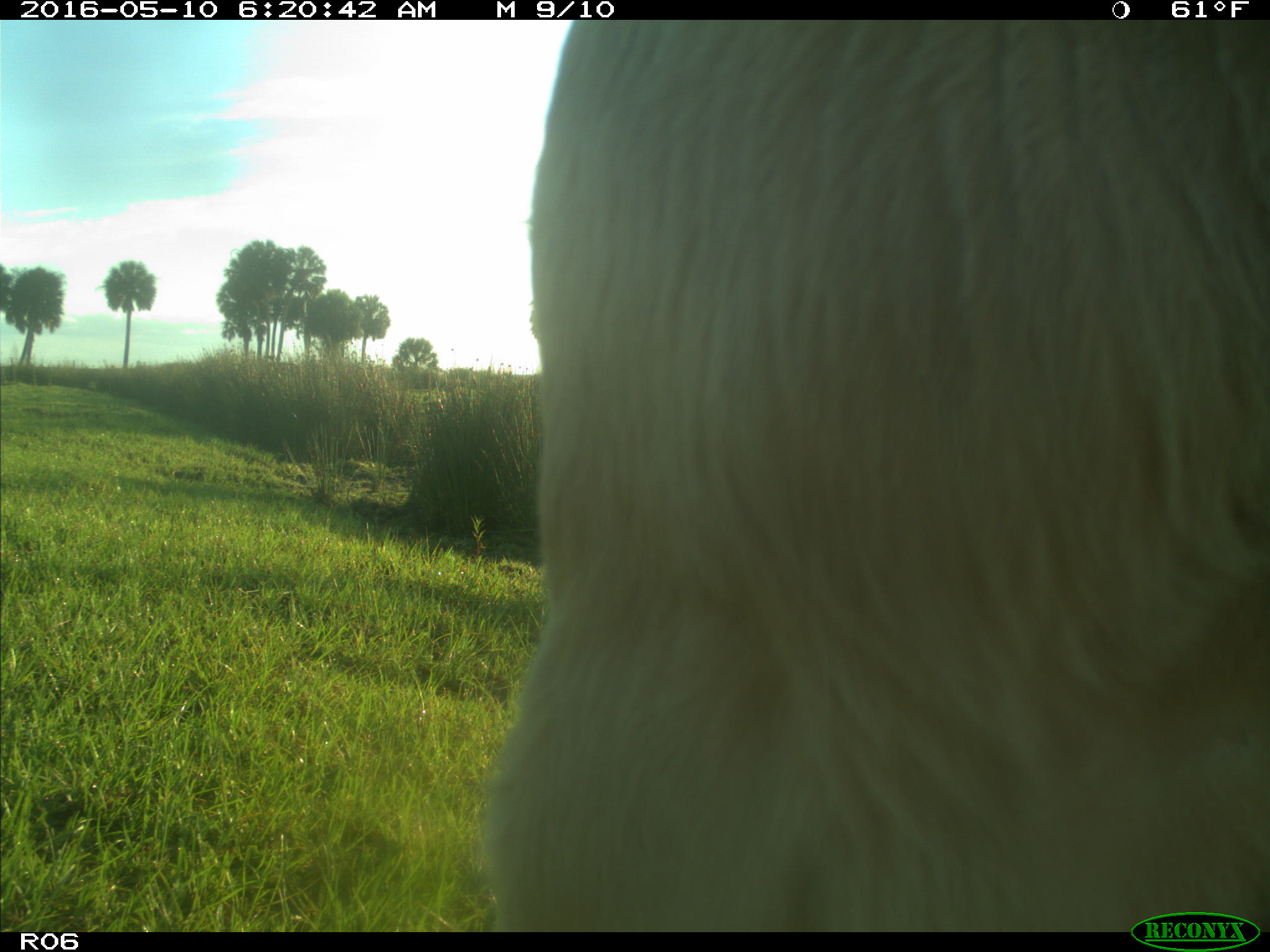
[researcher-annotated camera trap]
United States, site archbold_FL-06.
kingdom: Animalia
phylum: Chordata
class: Mammalia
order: Artiodactyla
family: Bovidae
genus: Bos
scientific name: Bos taurus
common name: domestic cow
Bos taurus (domestic cow).